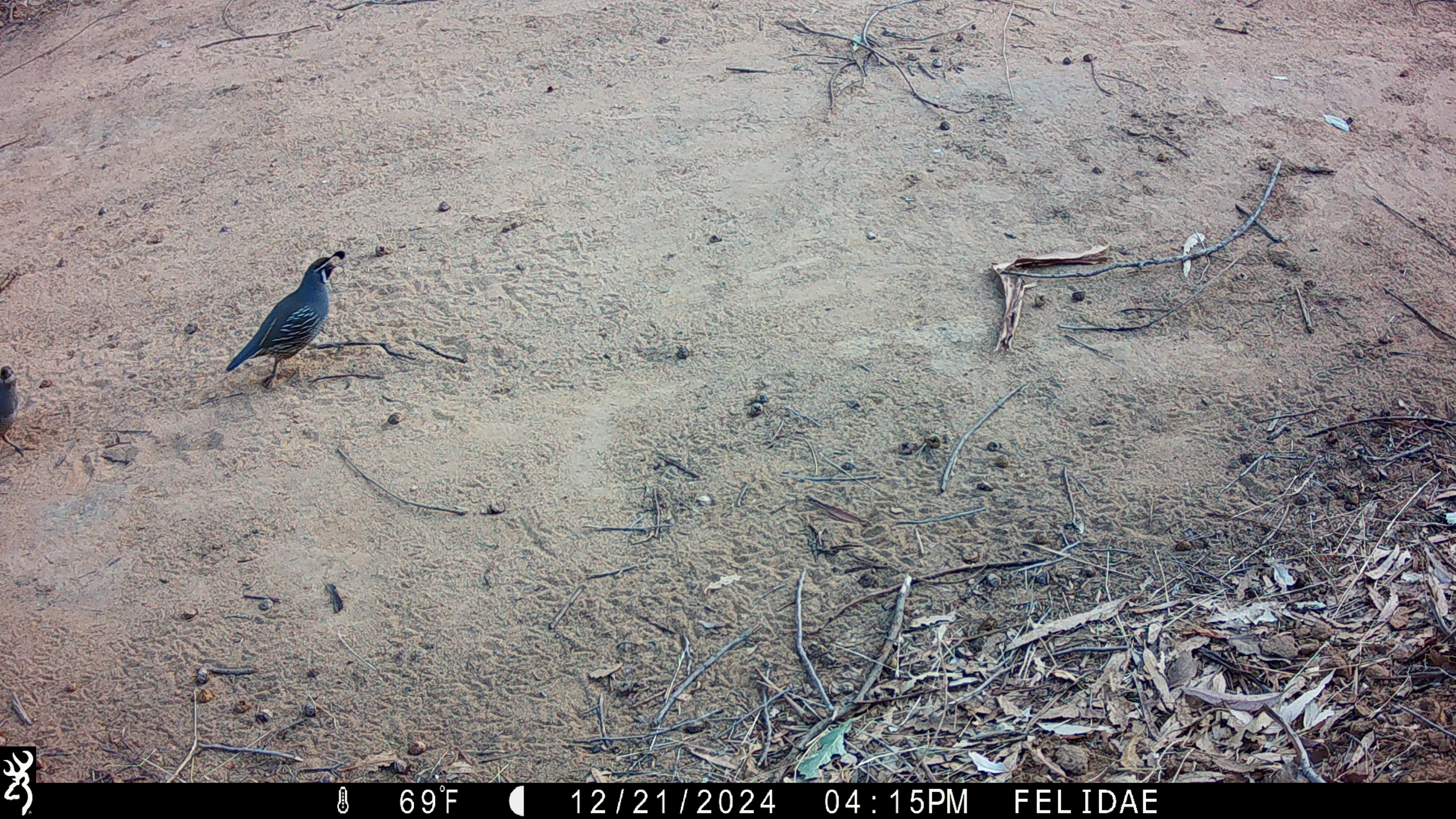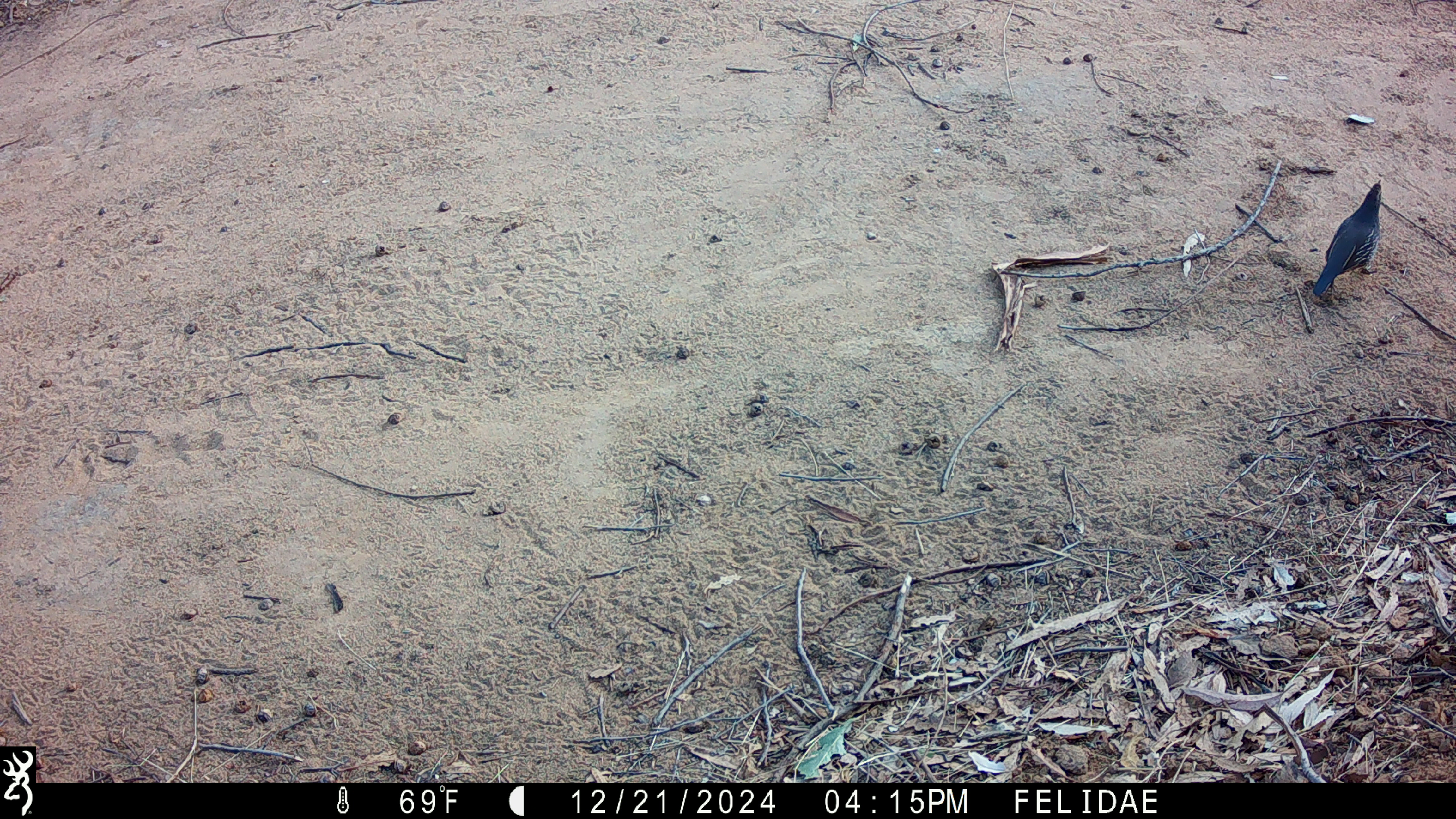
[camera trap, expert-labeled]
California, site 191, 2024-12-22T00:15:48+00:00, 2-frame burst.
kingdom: Animalia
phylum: Chordata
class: Aves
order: Galliformes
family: Odontophoridae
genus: Callipepla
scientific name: Callipepla californica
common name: california quail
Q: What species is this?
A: California quail (Callipepla californica).